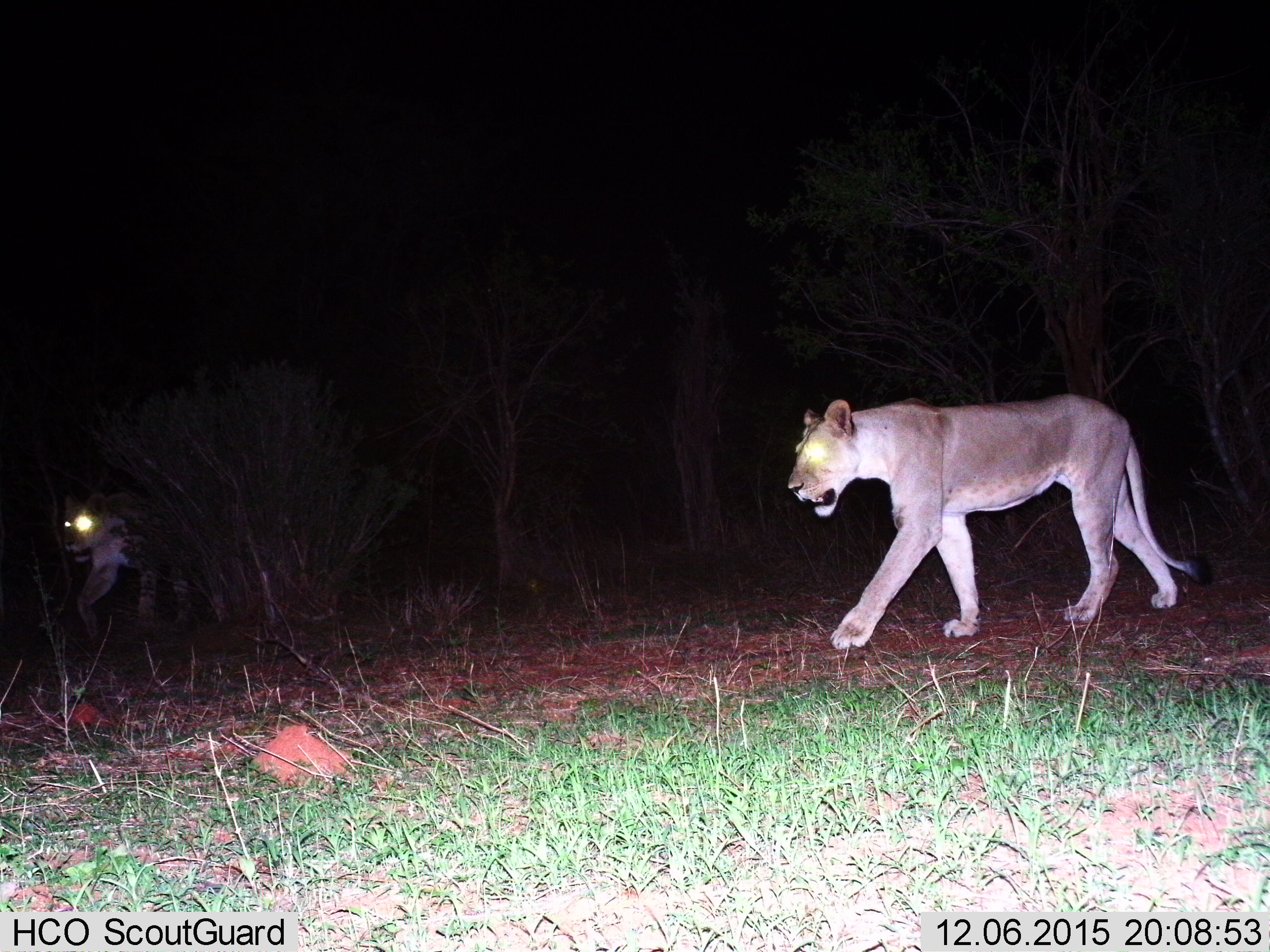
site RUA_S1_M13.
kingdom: Animalia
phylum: Chordata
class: Mammalia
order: Carnivora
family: Felidae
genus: Panthera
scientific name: Panthera leo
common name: lion female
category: lionfemale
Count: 2.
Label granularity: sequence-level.